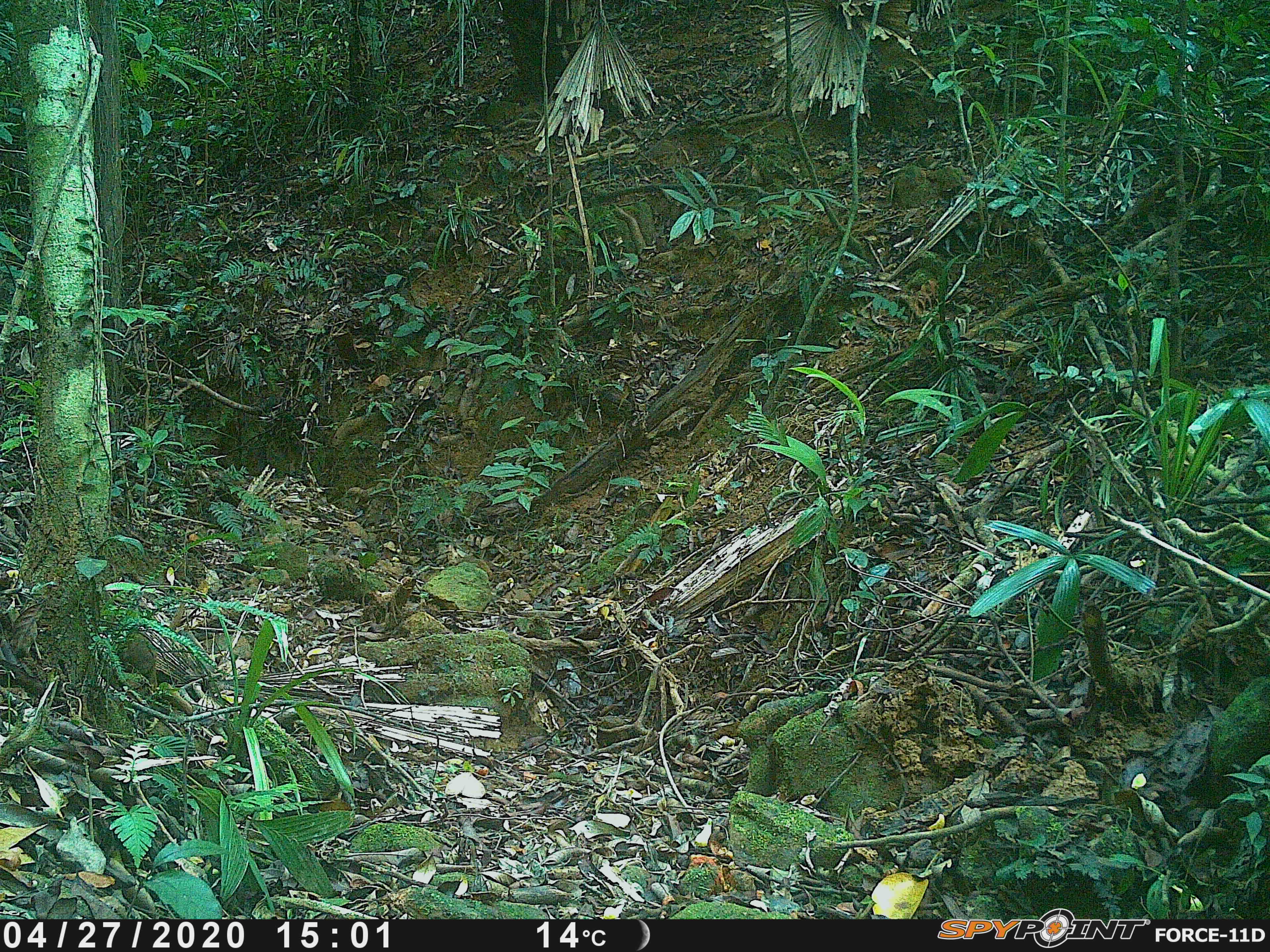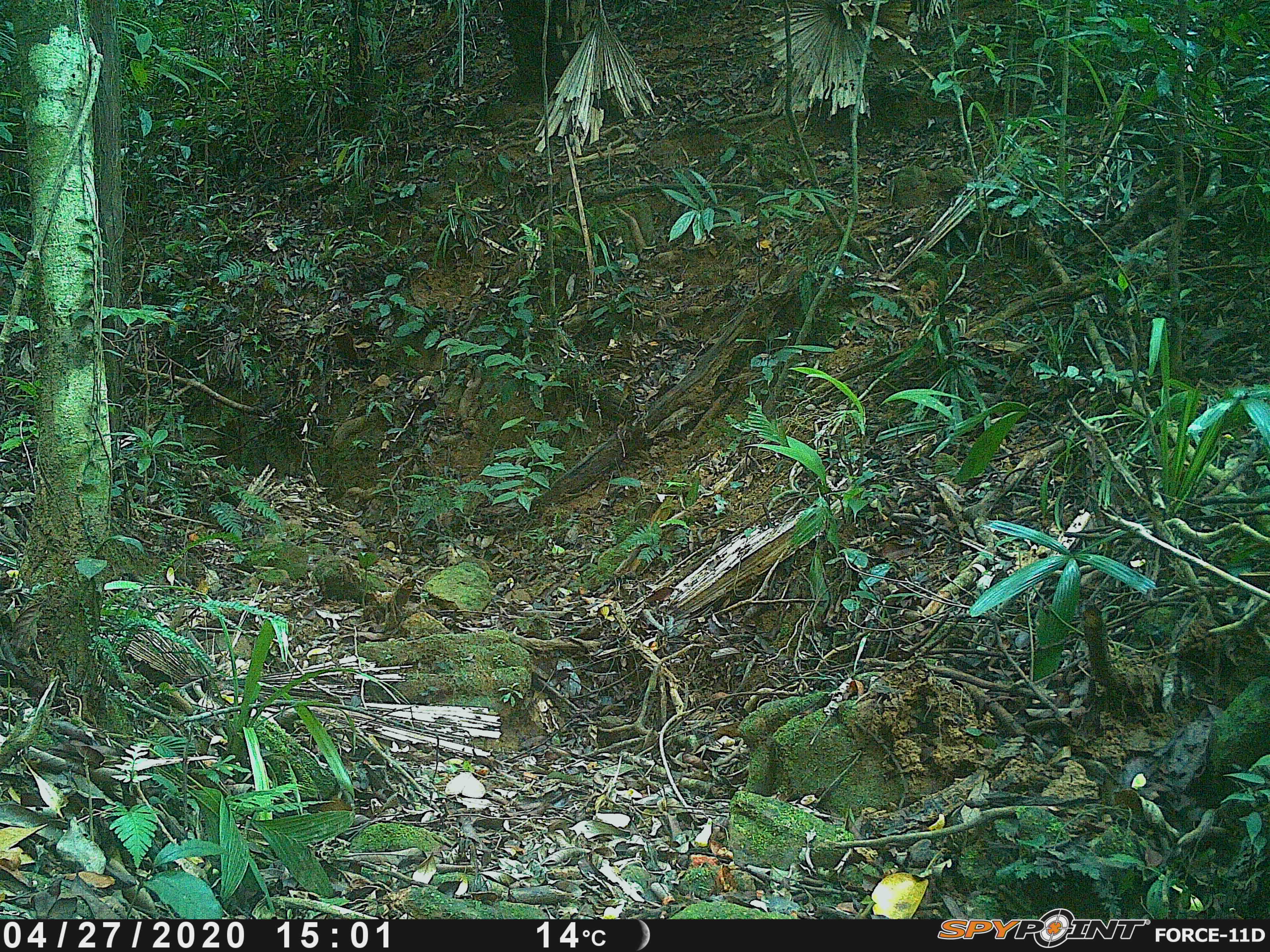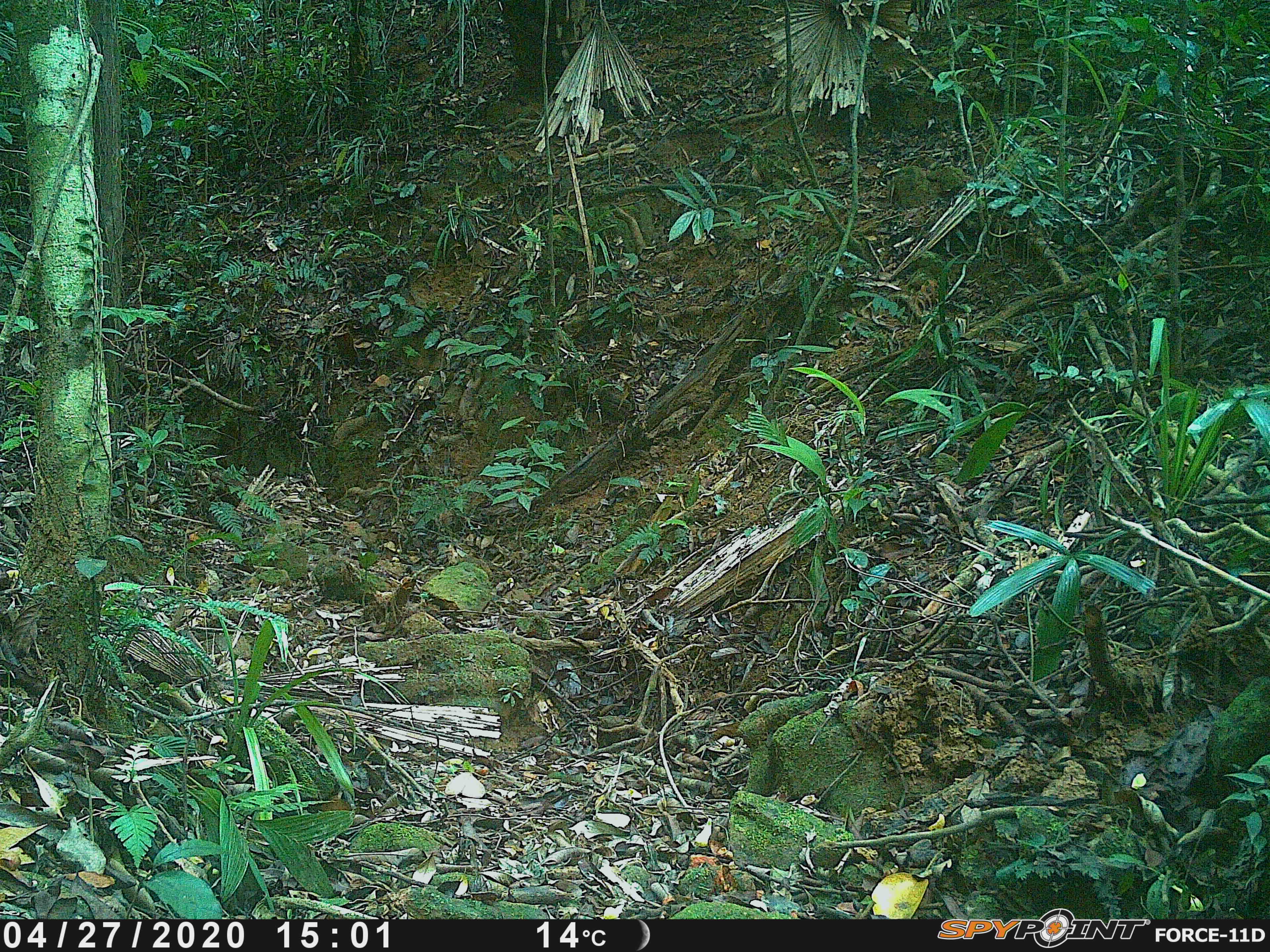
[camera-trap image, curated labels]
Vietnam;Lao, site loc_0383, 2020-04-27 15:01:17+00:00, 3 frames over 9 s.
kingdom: Animalia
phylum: Chordata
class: Mammalia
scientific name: Mammalia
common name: mammal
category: unidentified small mammal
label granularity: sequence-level